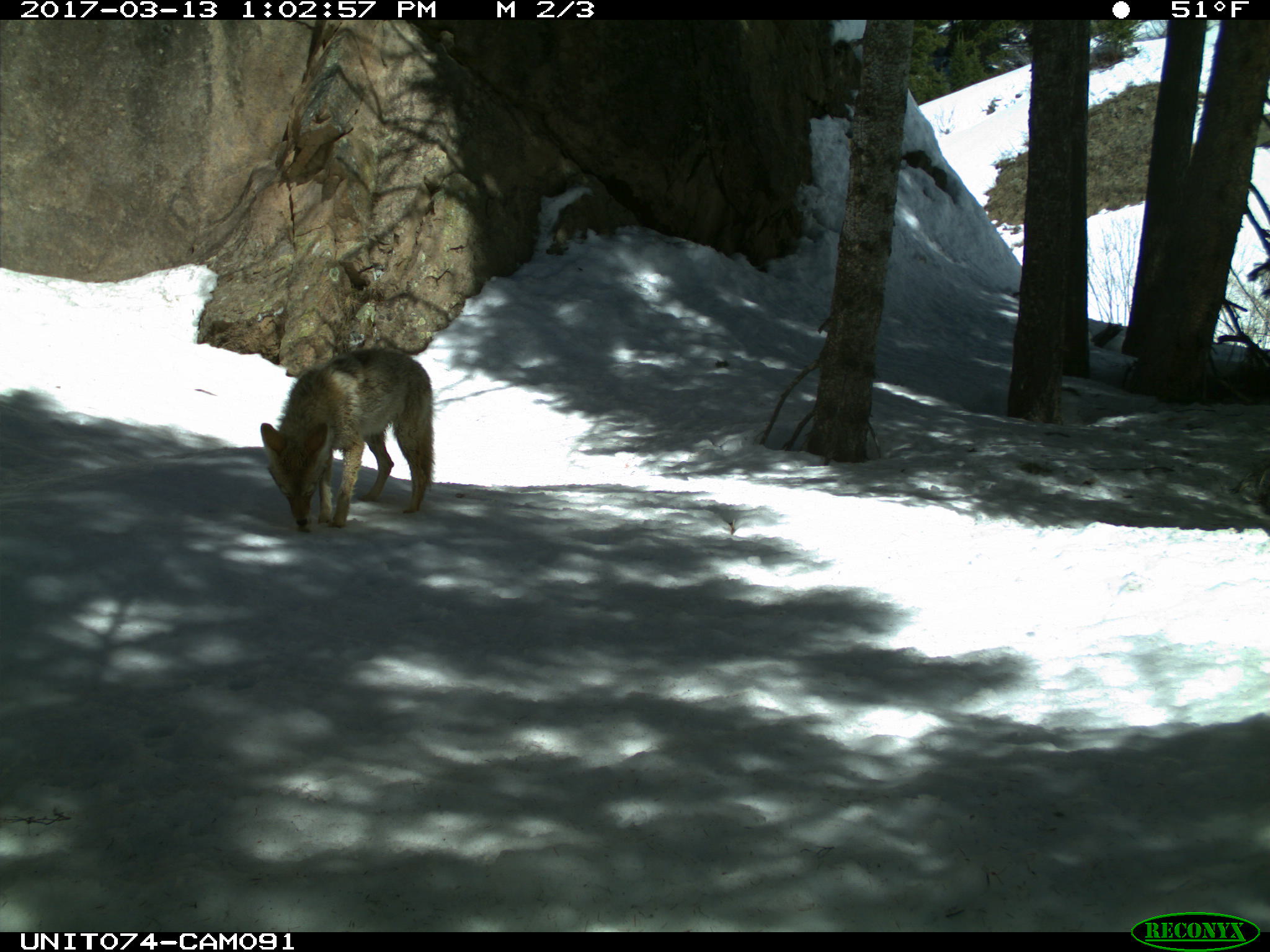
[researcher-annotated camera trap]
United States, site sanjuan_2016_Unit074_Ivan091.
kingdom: Animalia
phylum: Chordata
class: Mammalia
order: Carnivora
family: Canidae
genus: Canis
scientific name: Canis latrans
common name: coyote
Canis latrans (coyote).